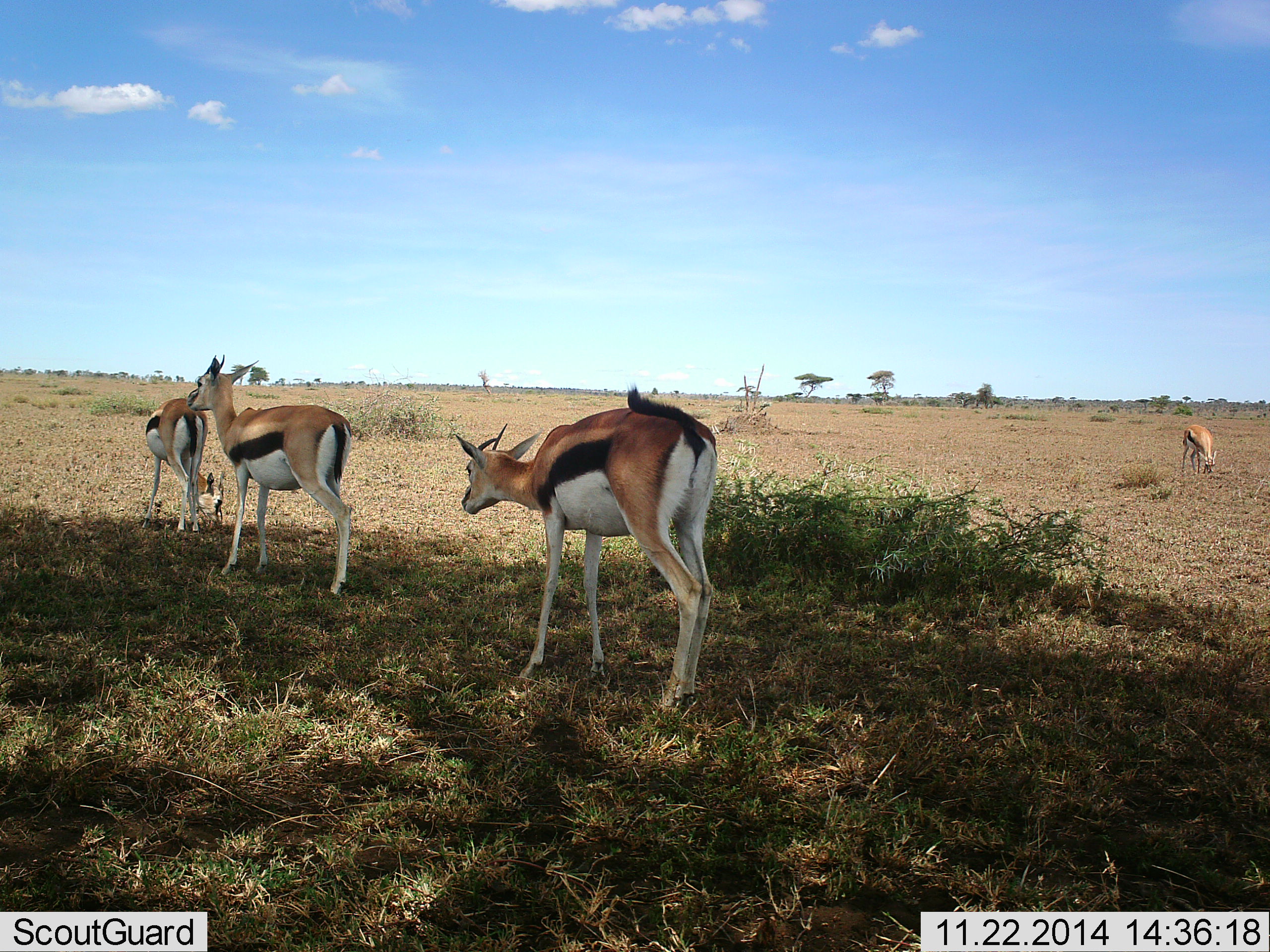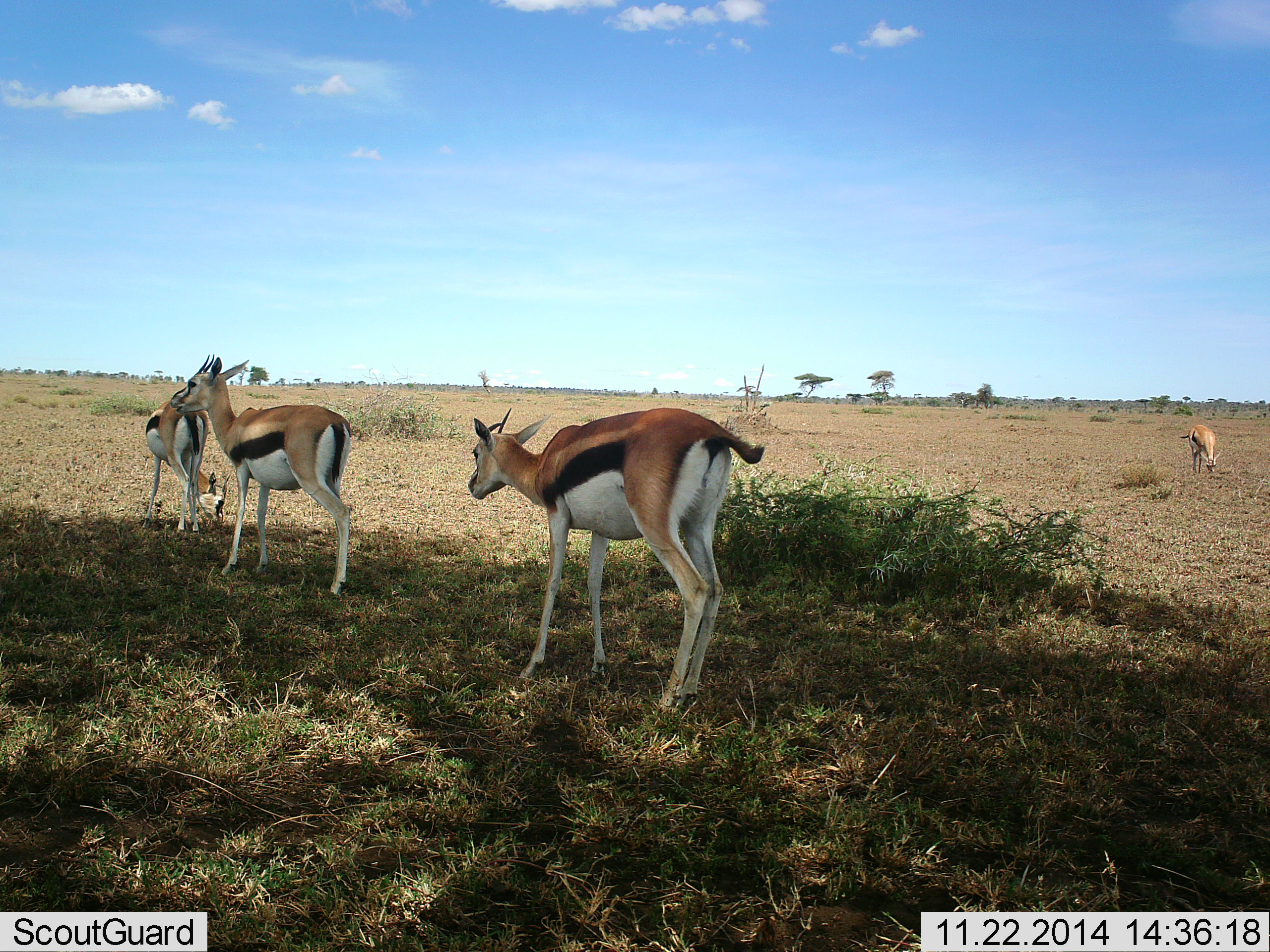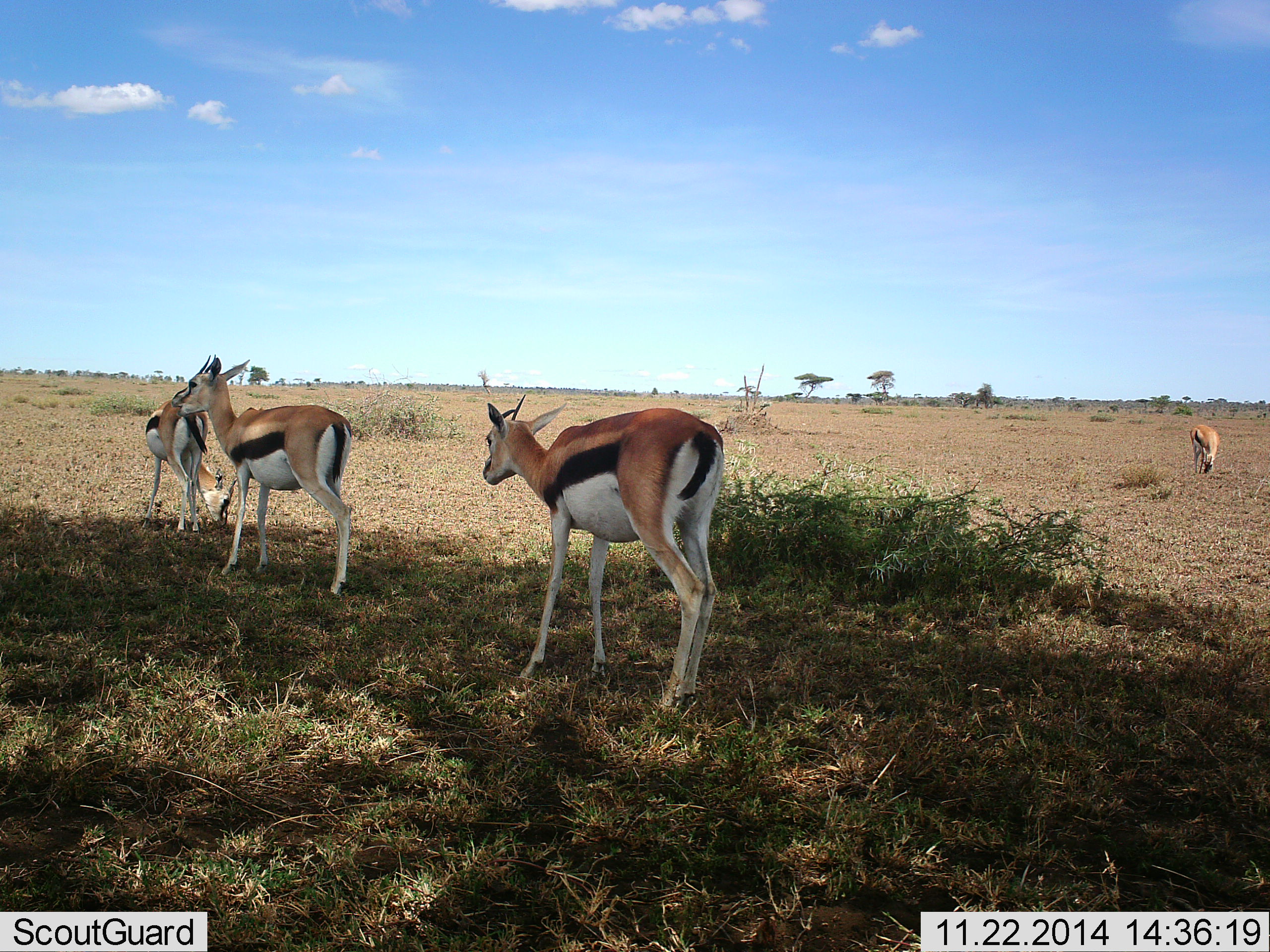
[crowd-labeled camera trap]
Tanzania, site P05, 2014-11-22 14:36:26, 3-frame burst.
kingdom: Animalia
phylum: Chordata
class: Mammalia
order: Artiodactyla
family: Bovidae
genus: Eudorcas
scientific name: Eudorcas thomsonii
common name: thomson's gazelle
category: gazellethomsons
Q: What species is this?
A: Gazellethomsons (thomson's gazelle) (Eudorcas thomsonii).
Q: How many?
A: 4.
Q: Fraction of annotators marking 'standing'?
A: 90%.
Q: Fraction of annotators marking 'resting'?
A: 10%.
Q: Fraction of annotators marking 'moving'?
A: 0%.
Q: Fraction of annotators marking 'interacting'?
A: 0%.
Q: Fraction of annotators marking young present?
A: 0%.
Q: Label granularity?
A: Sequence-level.